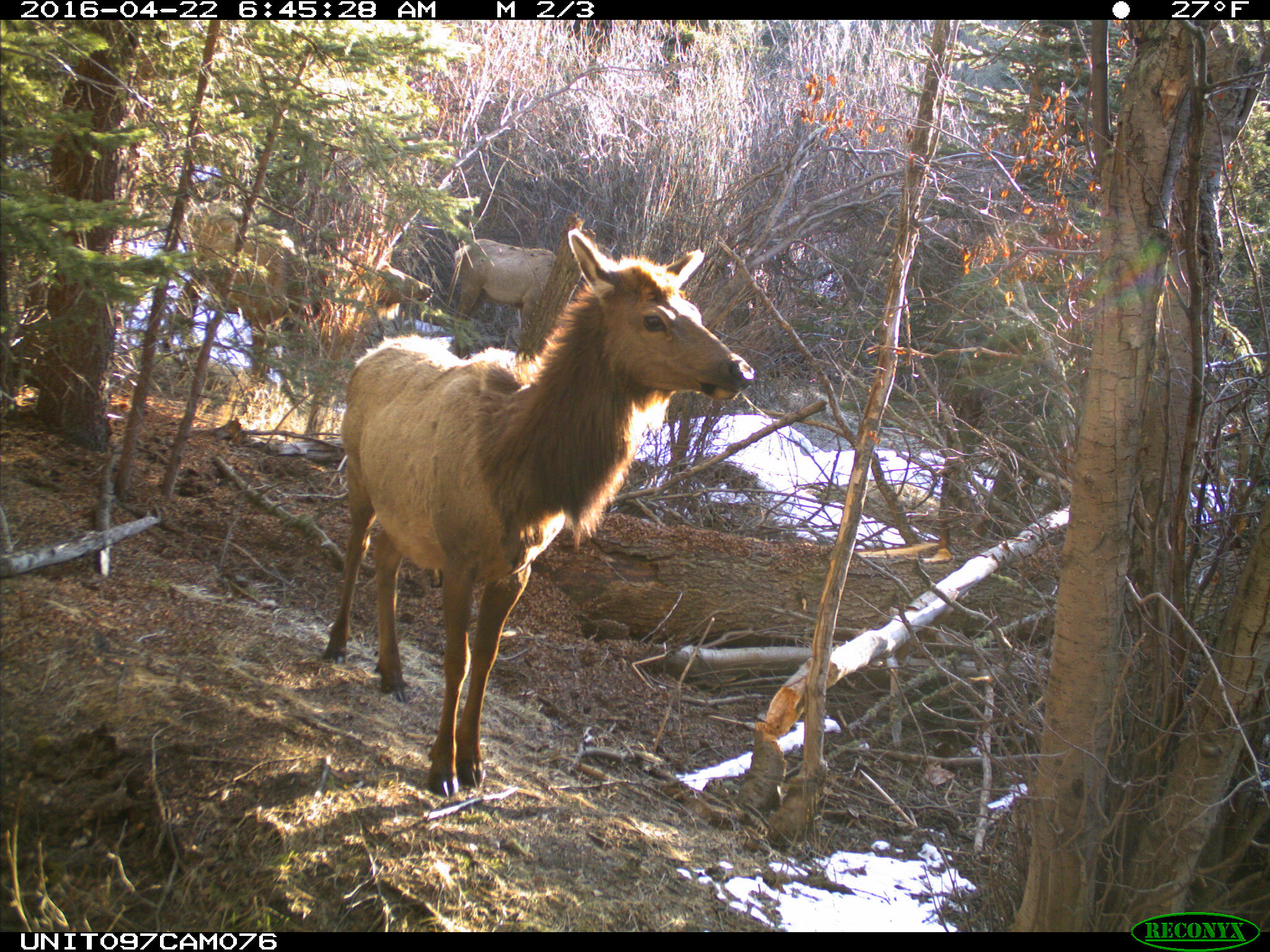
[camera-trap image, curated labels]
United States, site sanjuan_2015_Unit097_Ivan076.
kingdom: Animalia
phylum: Chordata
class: Mammalia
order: Artiodactyla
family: Cervidae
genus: Cervus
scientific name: Cervus elaphus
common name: red deer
Cervus elaphus (red deer).